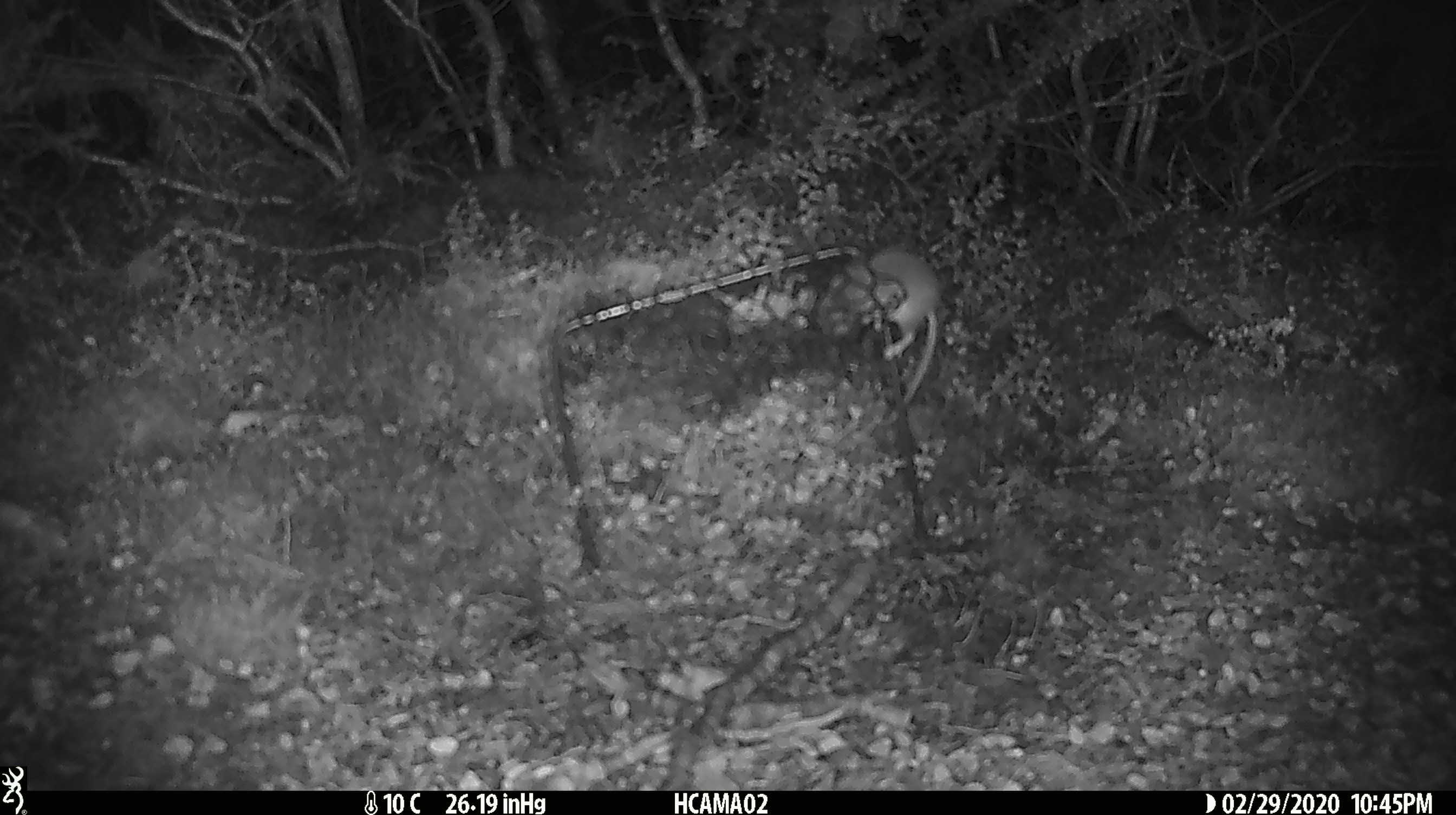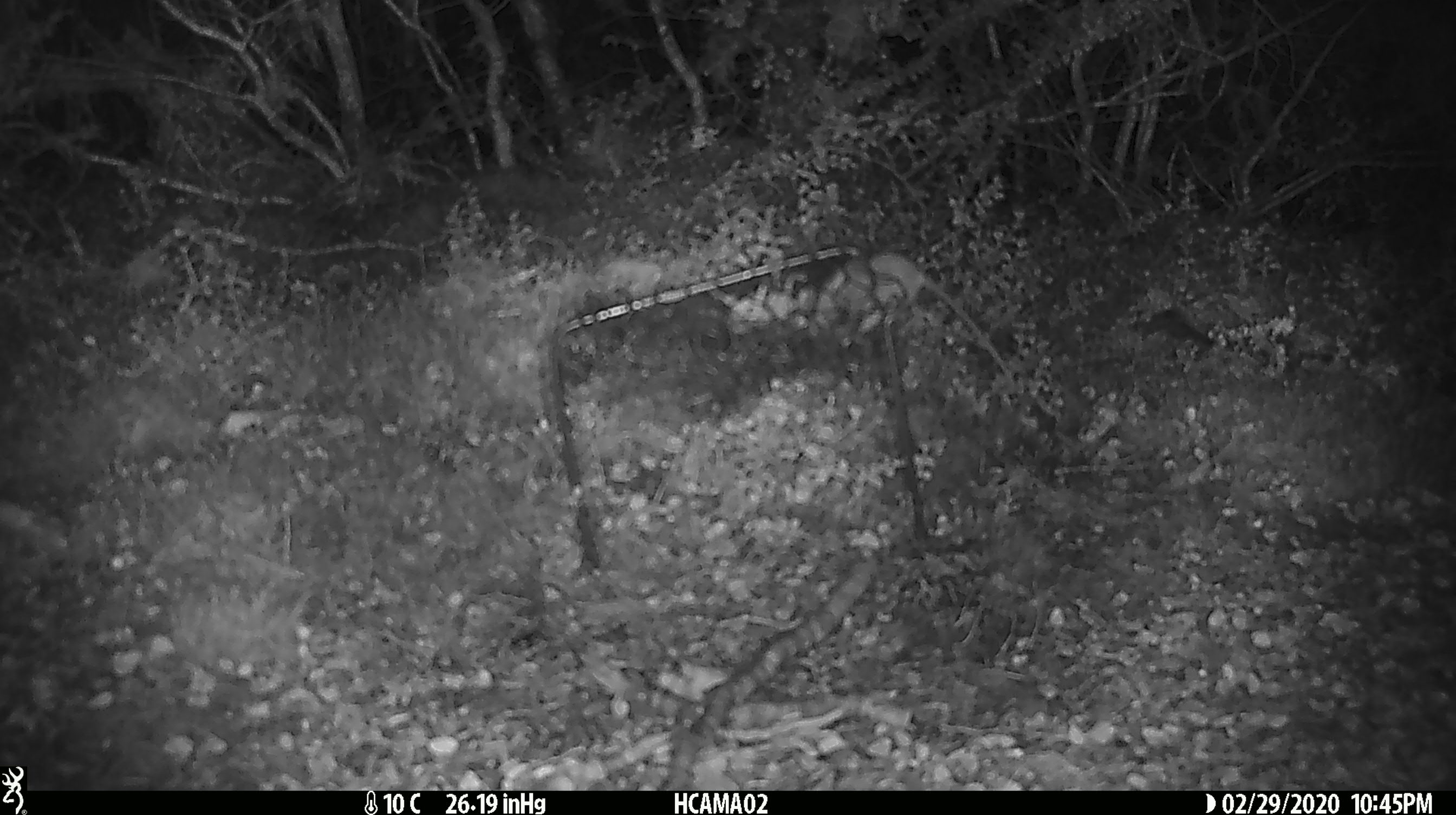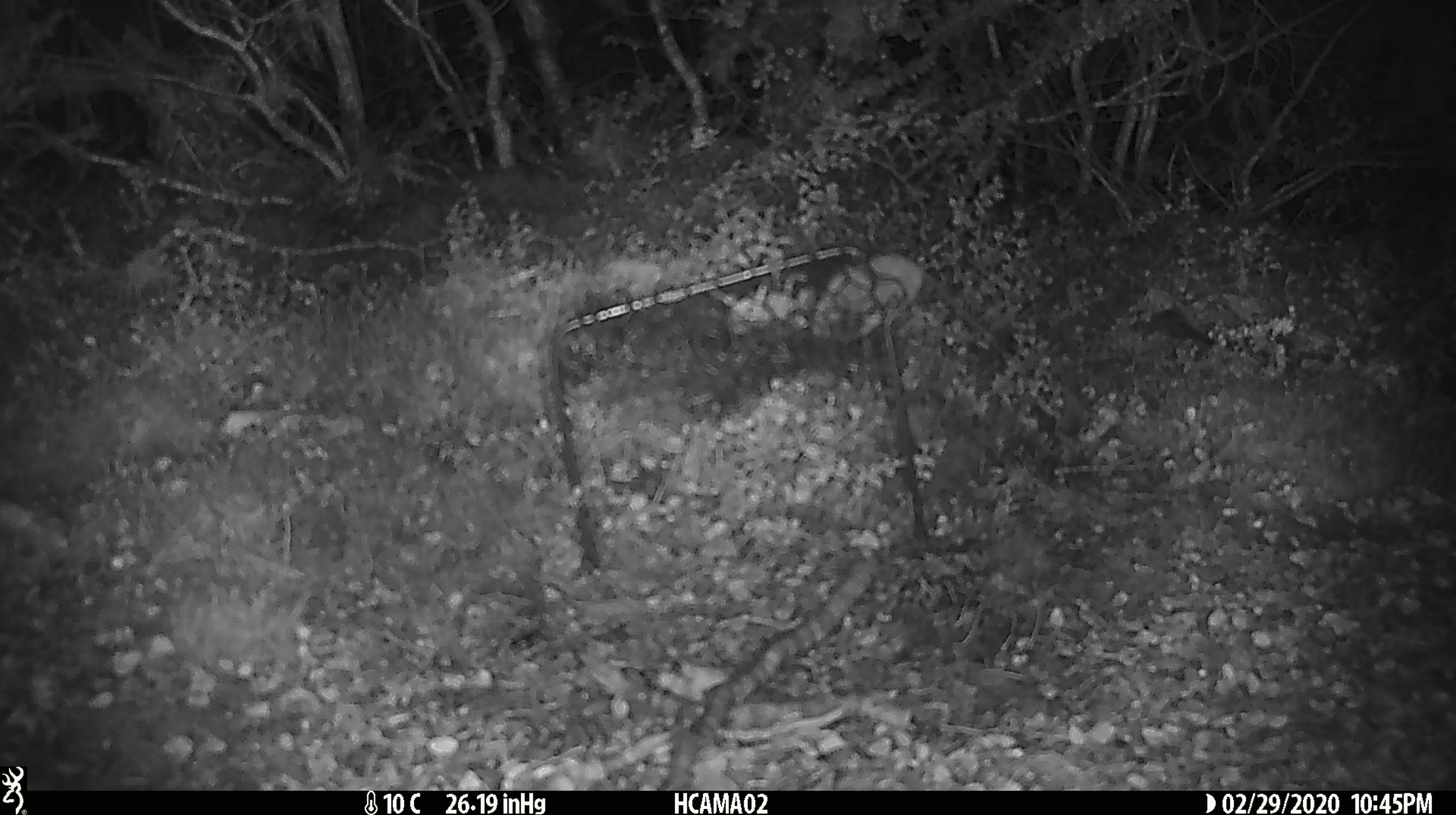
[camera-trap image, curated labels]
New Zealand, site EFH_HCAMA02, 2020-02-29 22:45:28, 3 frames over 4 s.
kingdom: Animalia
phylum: Chordata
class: Mammalia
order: Rodentia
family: Muridae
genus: Mus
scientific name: Mus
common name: mouse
Mouse (Mus).